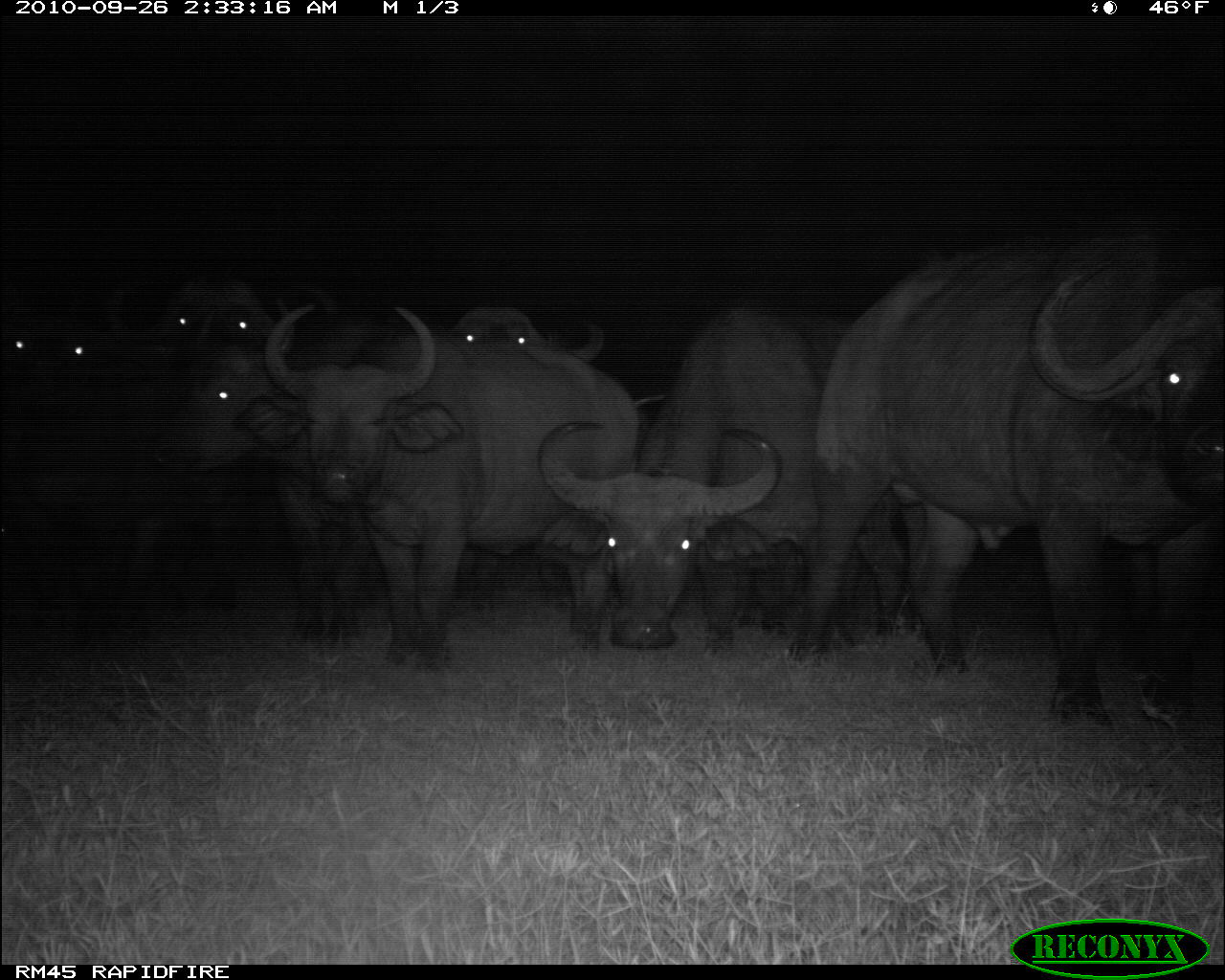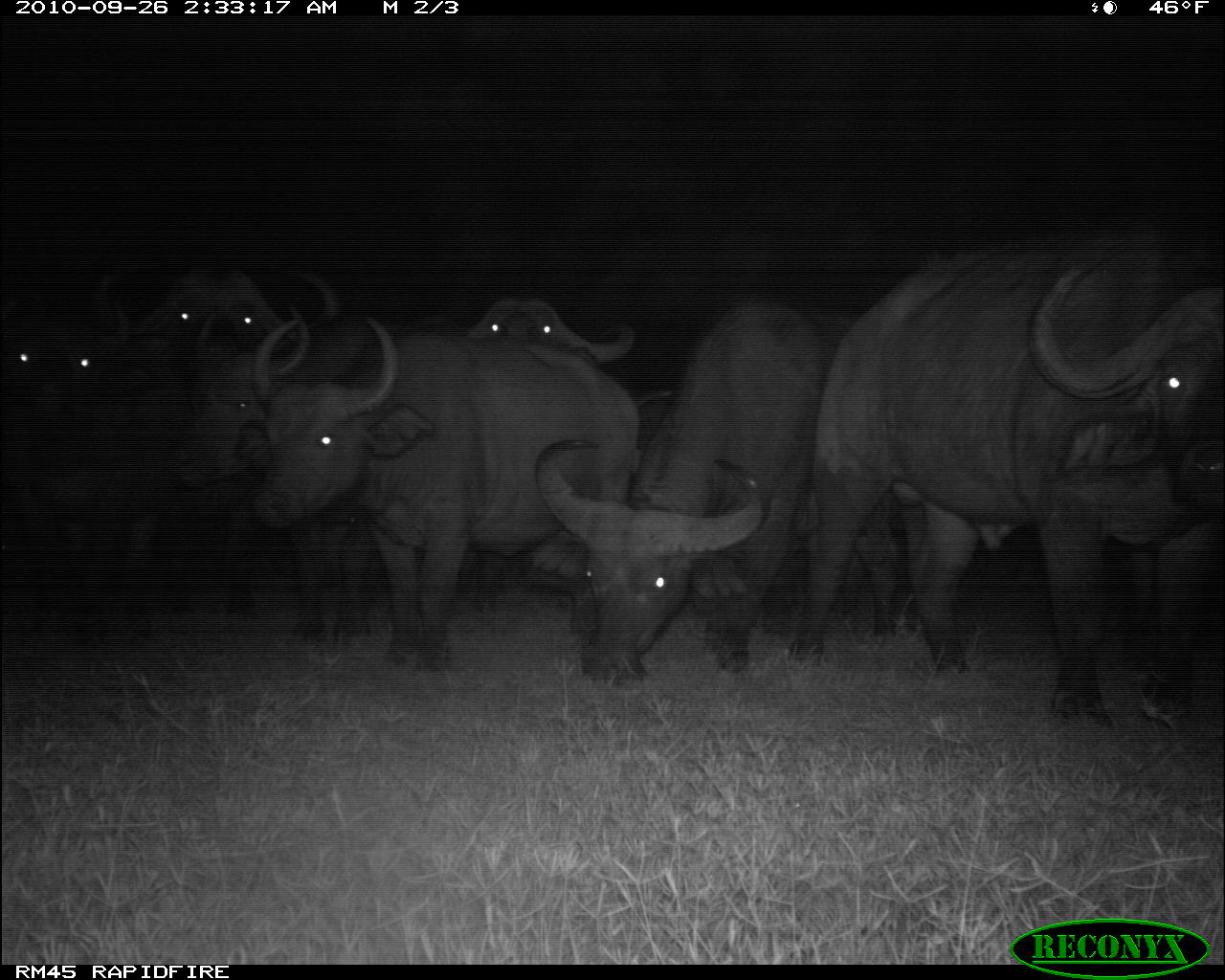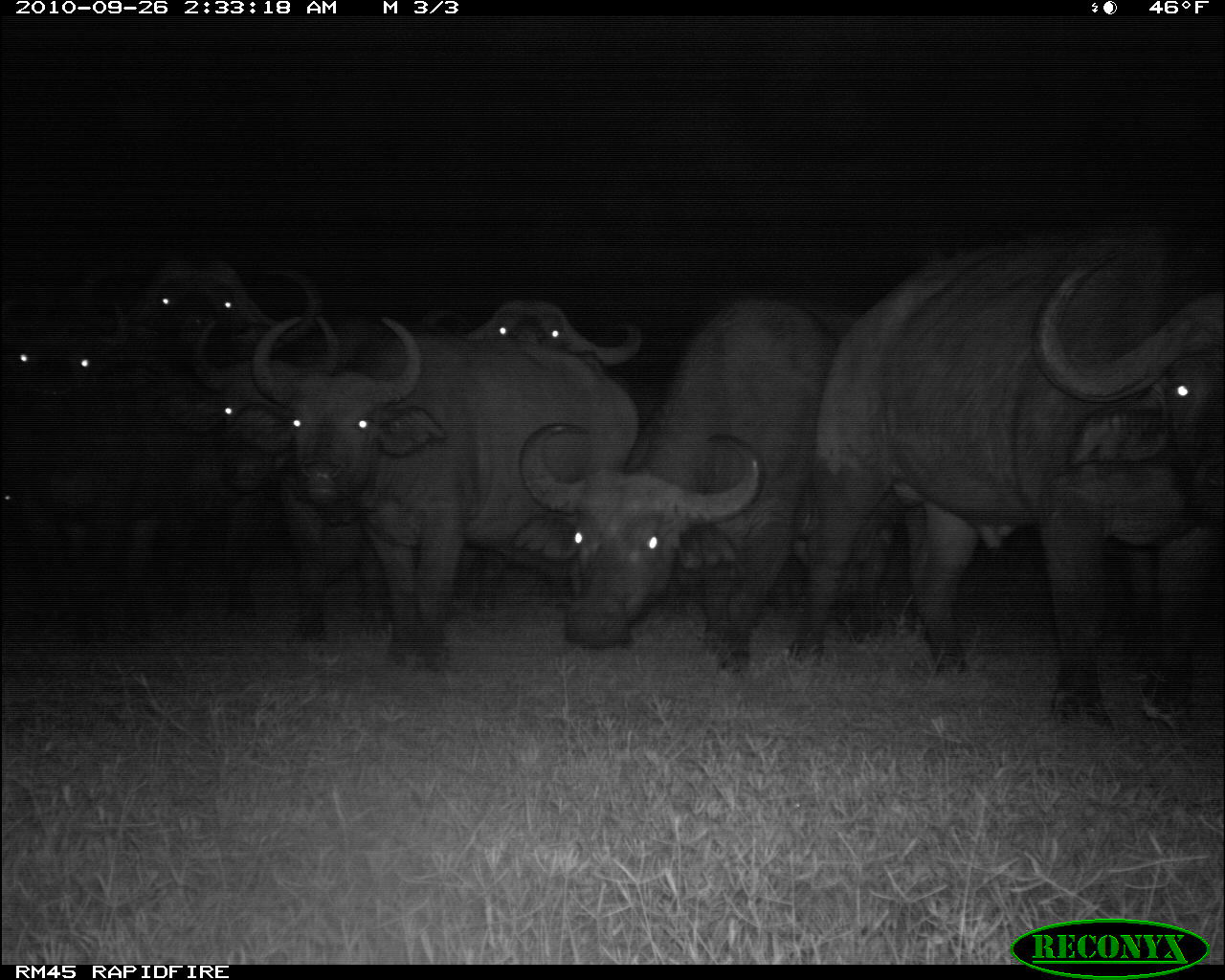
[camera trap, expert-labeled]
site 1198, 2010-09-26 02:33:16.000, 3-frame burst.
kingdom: Animalia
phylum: Chordata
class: Mammalia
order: Artiodactyla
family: Bovidae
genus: Syncerus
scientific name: Syncerus caffer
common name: african buffalo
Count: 7.